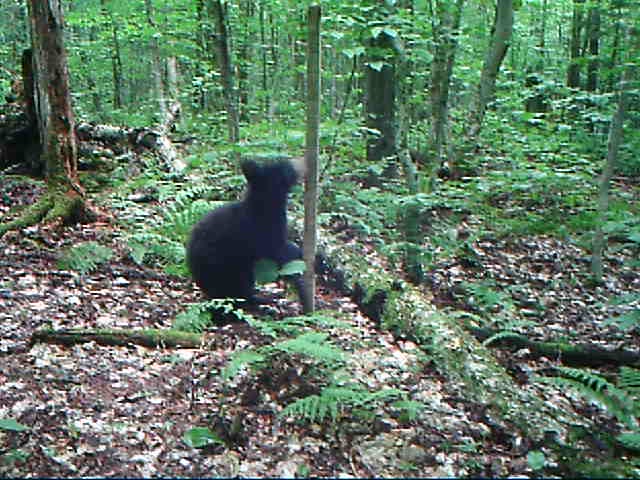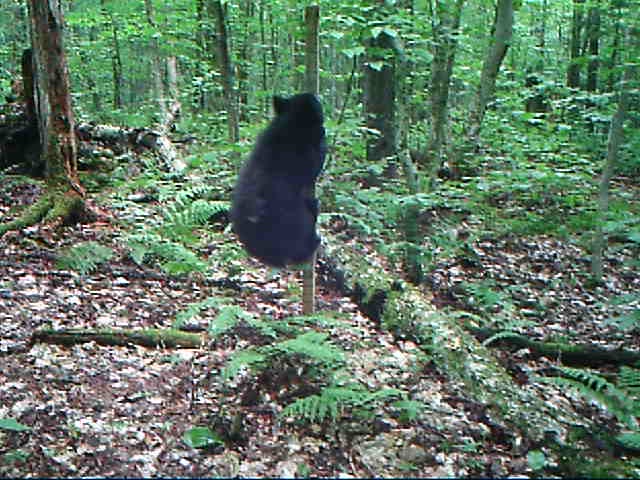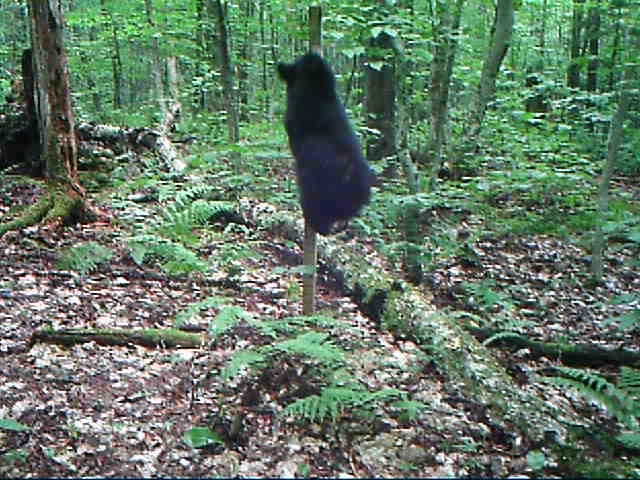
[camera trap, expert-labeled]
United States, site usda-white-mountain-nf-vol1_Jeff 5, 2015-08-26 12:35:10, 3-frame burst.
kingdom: Animalia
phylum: Chordata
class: Mammalia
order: Carnivora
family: Ursidae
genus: Ursus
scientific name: Ursus americanus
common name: black bear